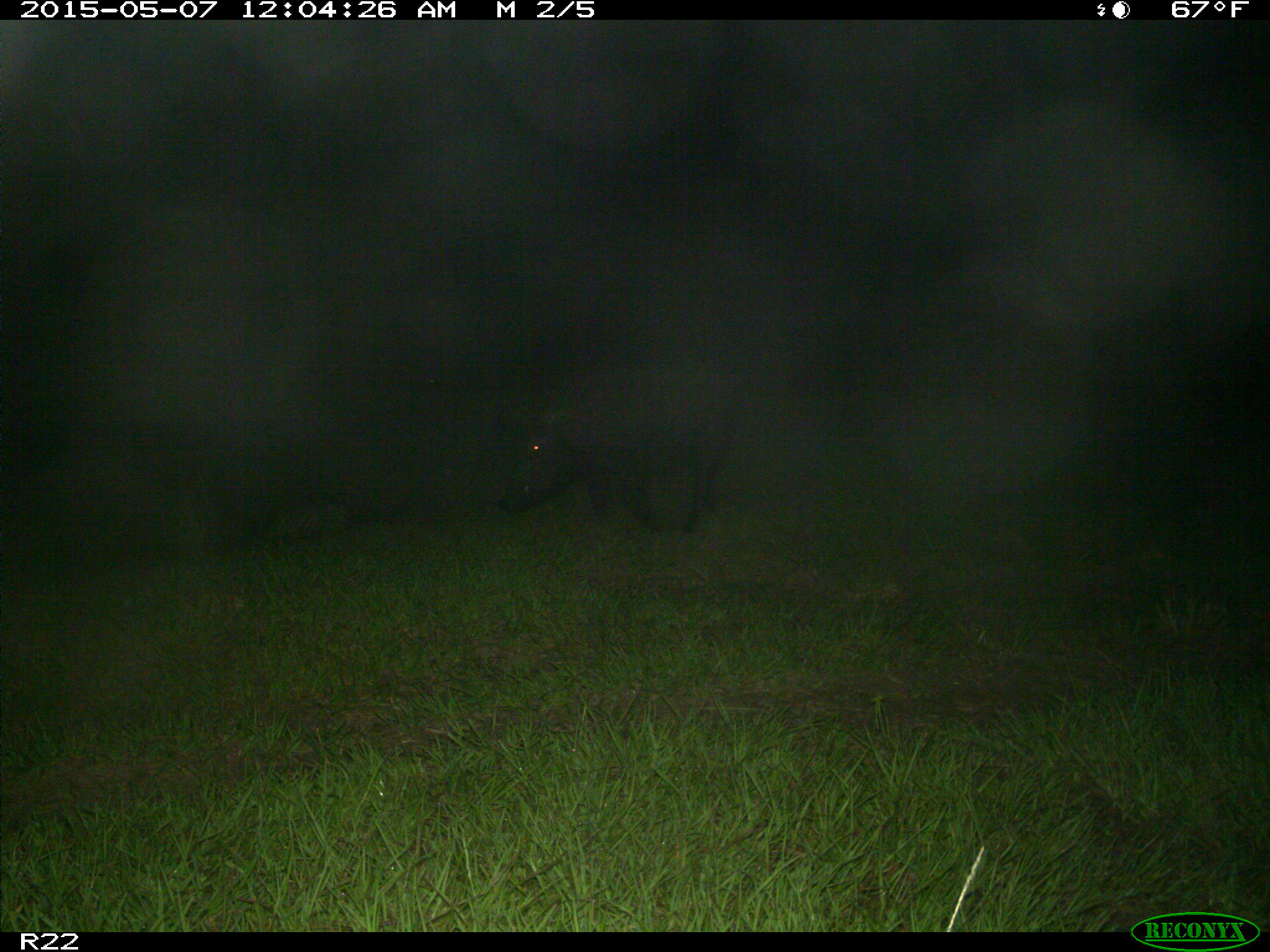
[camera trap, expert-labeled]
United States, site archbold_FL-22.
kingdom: Animalia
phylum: Chordata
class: Mammalia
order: Artiodactyla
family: Suidae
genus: Sus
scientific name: Sus scrofa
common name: wild boar